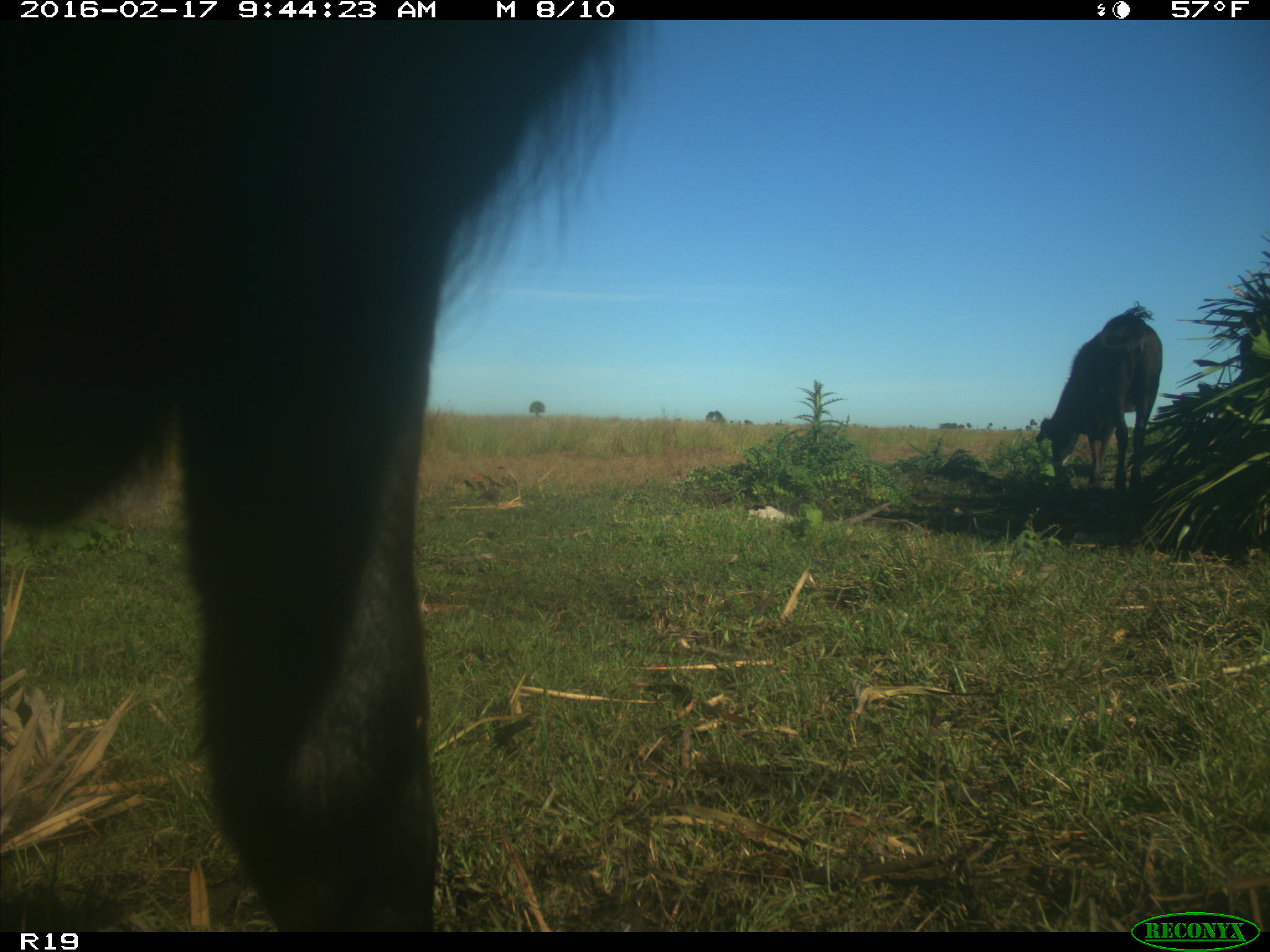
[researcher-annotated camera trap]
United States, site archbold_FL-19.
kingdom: Animalia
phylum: Chordata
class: Mammalia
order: Artiodactyla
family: Bovidae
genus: Bos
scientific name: Bos taurus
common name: domestic cow